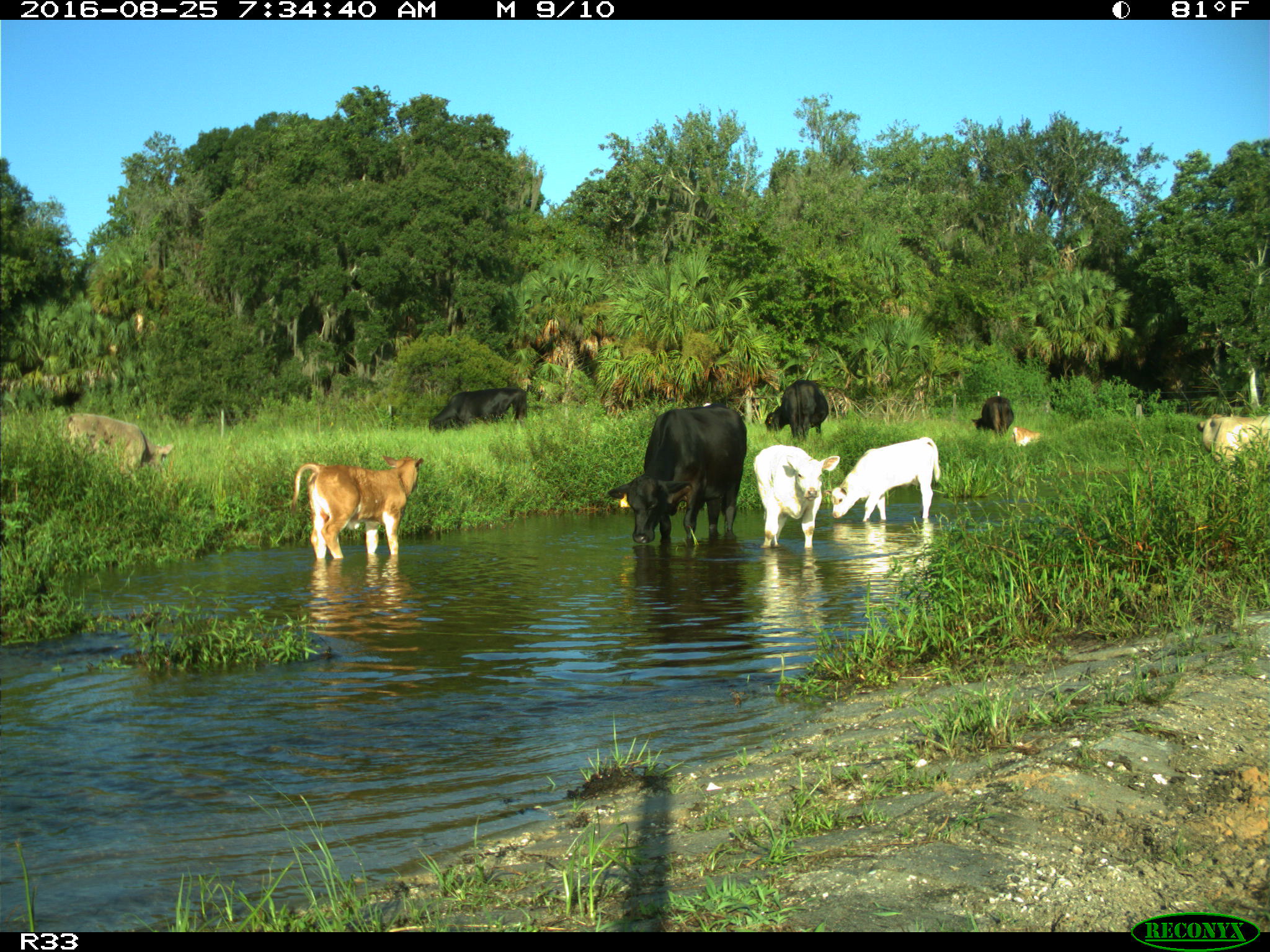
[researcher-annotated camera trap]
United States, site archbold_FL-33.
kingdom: Animalia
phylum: Chordata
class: Mammalia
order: Artiodactyla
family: Bovidae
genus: Bos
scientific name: Bos taurus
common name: domestic cow